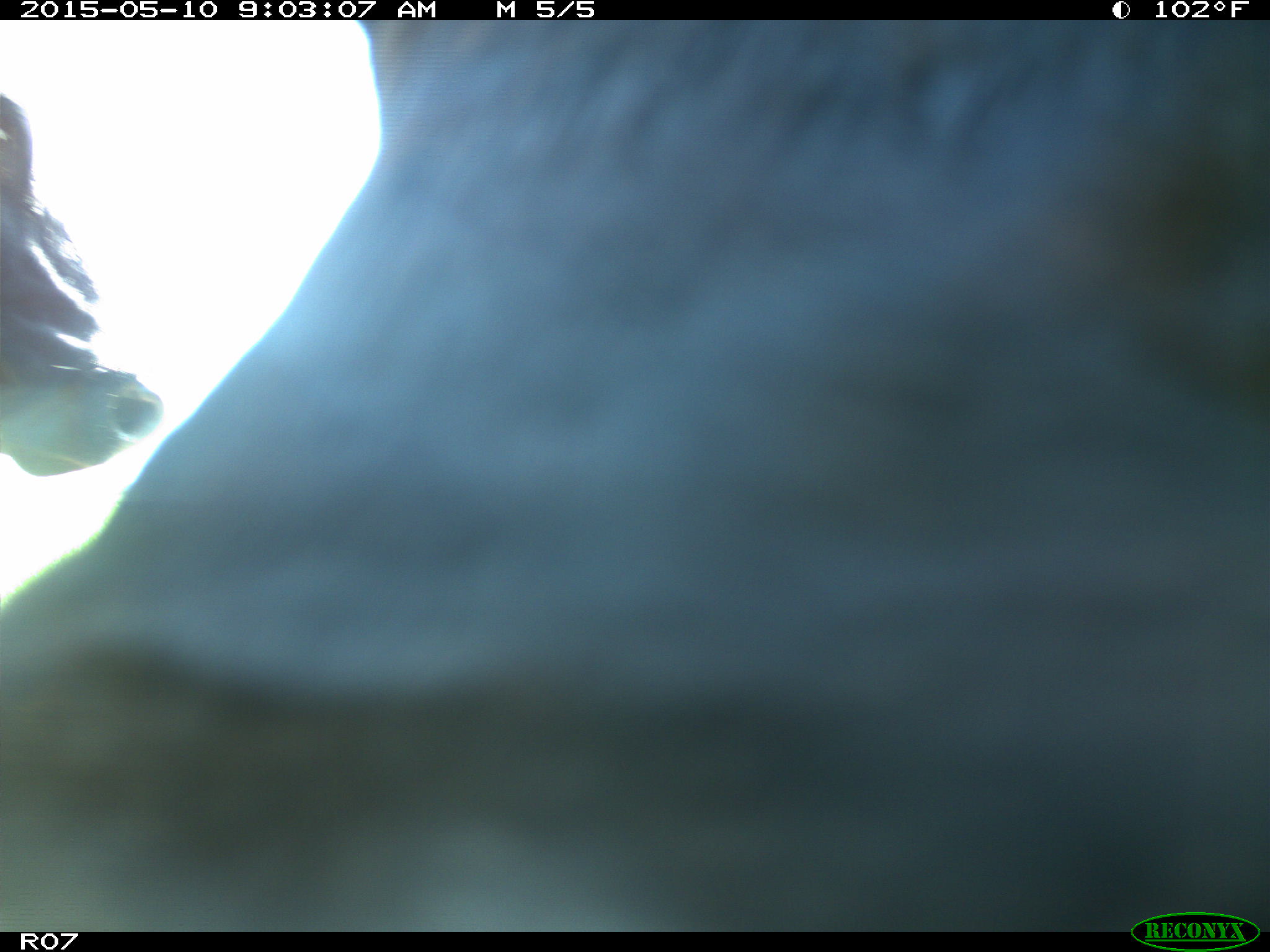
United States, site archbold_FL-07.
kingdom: Animalia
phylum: Chordata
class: Mammalia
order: Artiodactyla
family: Bovidae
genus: Bos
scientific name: Bos taurus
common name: domestic cow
Bos taurus (domestic cow).